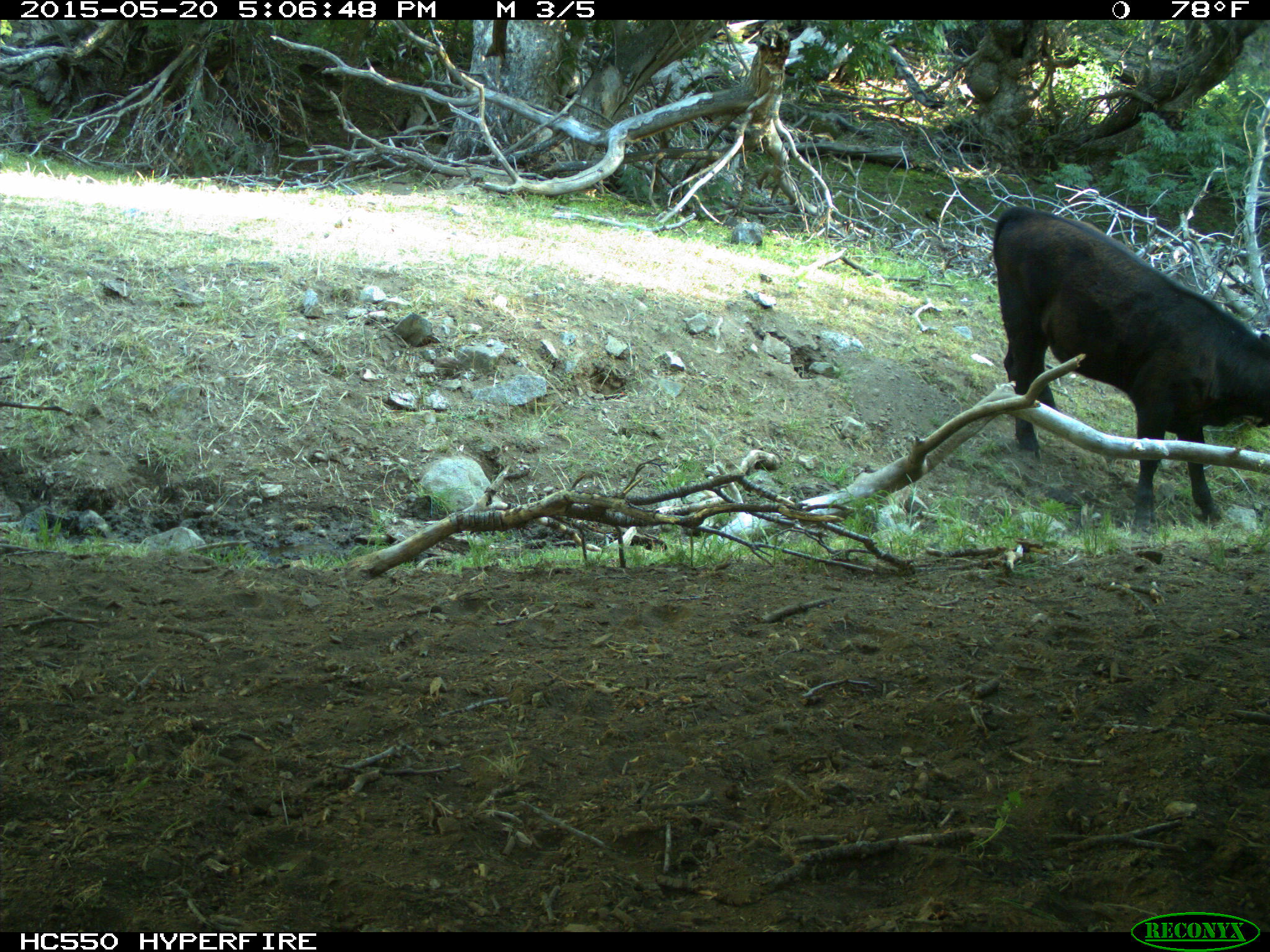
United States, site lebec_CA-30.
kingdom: Animalia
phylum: Chordata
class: Mammalia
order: Artiodactyla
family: Bovidae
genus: Bos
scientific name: Bos taurus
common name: domestic cow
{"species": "Bos taurus (domestic cow)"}